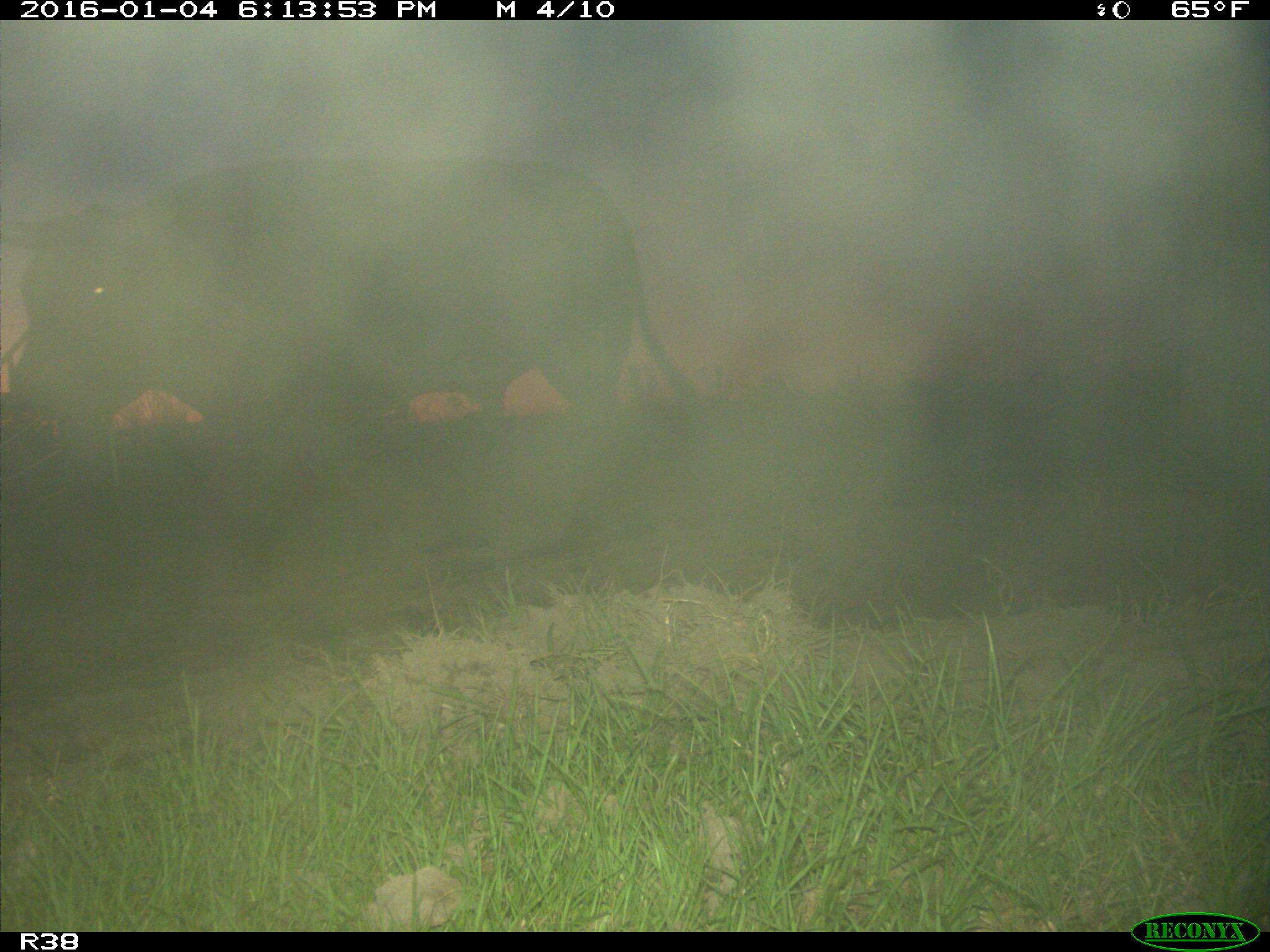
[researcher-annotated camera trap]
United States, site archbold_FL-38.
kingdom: Animalia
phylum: Chordata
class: Mammalia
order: Artiodactyla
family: Bovidae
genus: Bos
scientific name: Bos taurus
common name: domestic cow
Bos taurus (domestic cow).